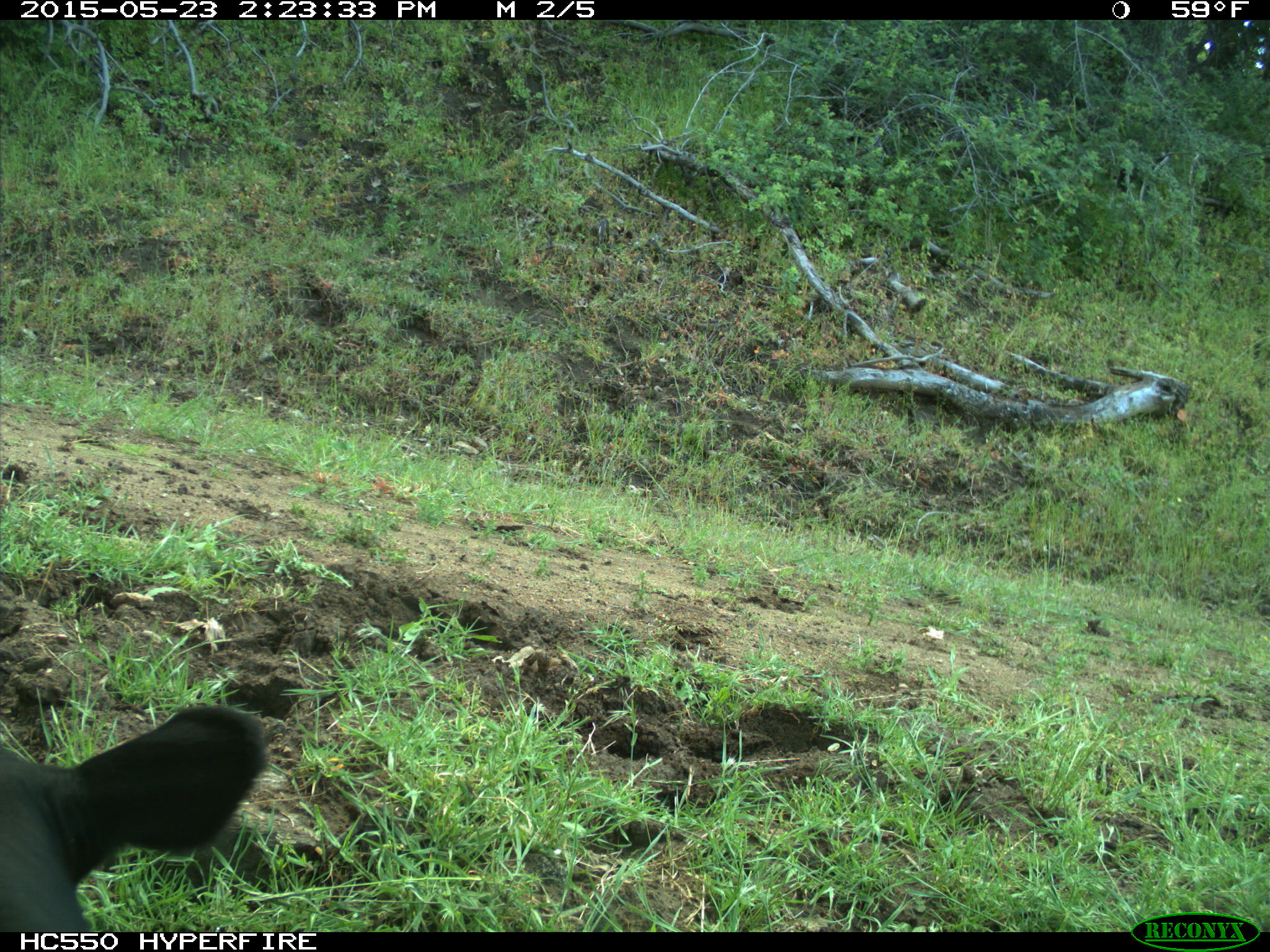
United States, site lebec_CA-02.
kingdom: Animalia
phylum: Chordata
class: Mammalia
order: Artiodactyla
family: Bovidae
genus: Bos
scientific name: Bos taurus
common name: domestic cow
Bos taurus (domestic cow).